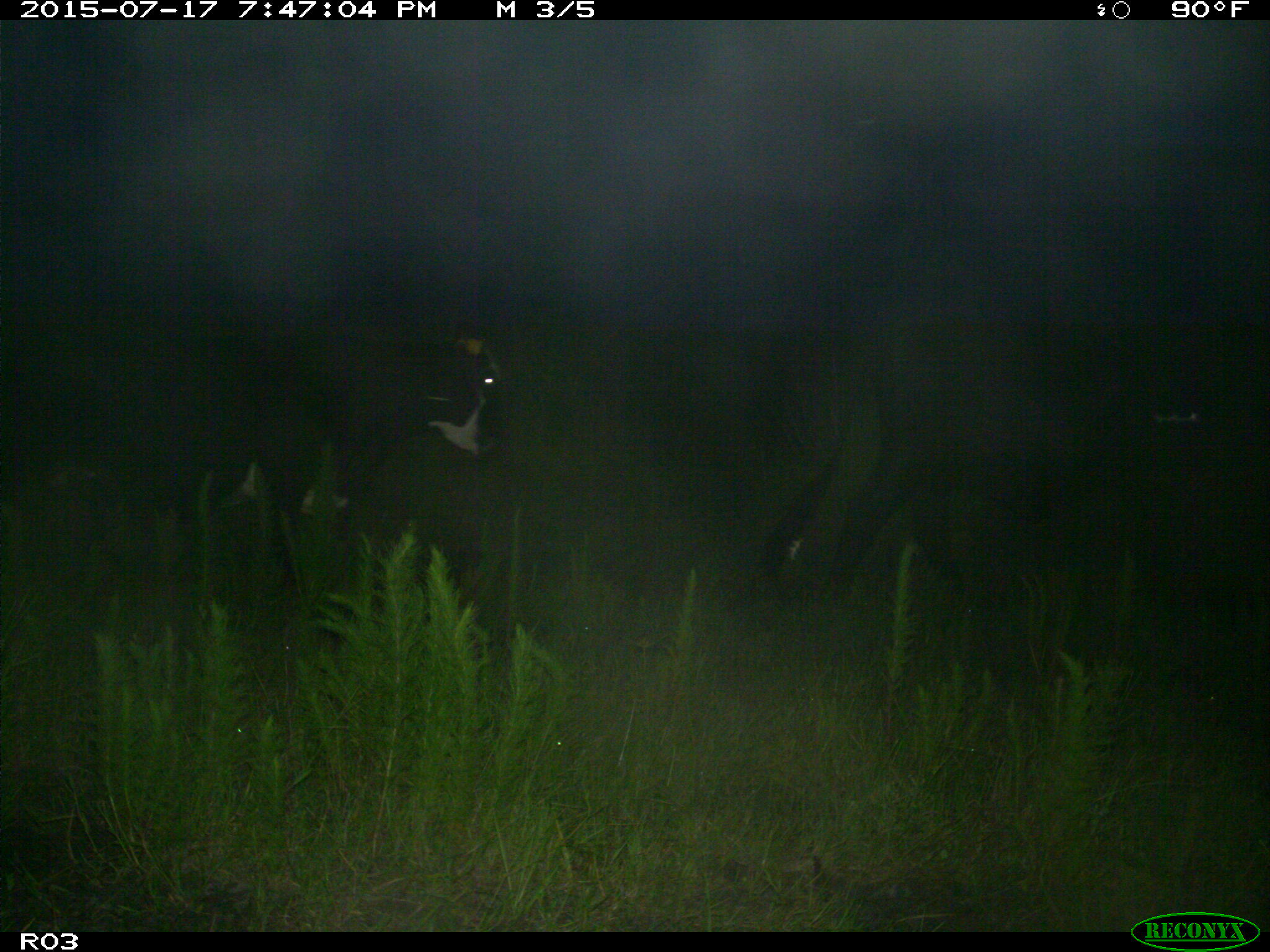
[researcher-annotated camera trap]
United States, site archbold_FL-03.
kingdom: Animalia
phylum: Chordata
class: Mammalia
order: Artiodactyla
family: Bovidae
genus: Bos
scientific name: Bos taurus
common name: domestic cow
Bos taurus (domestic cow).